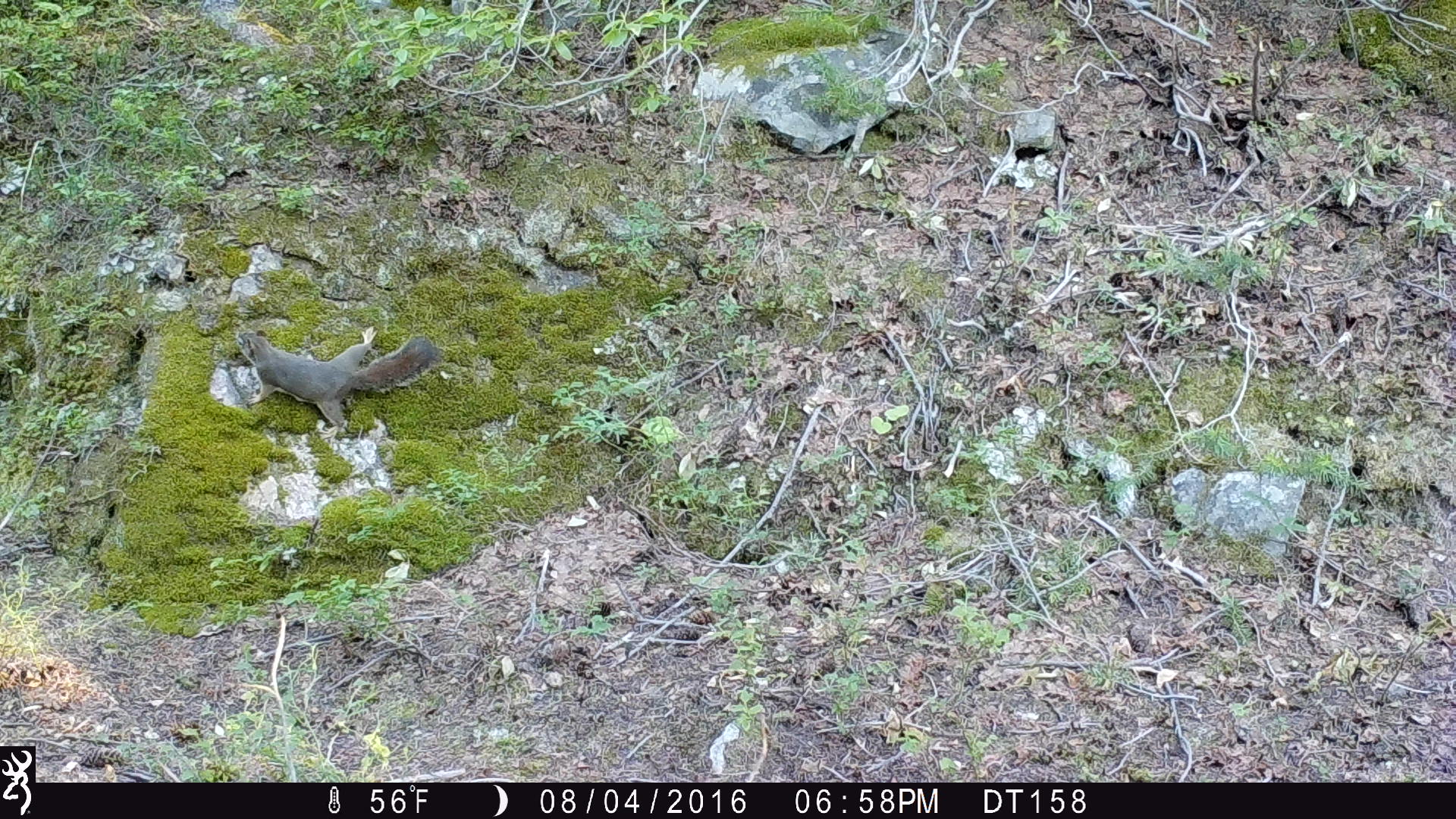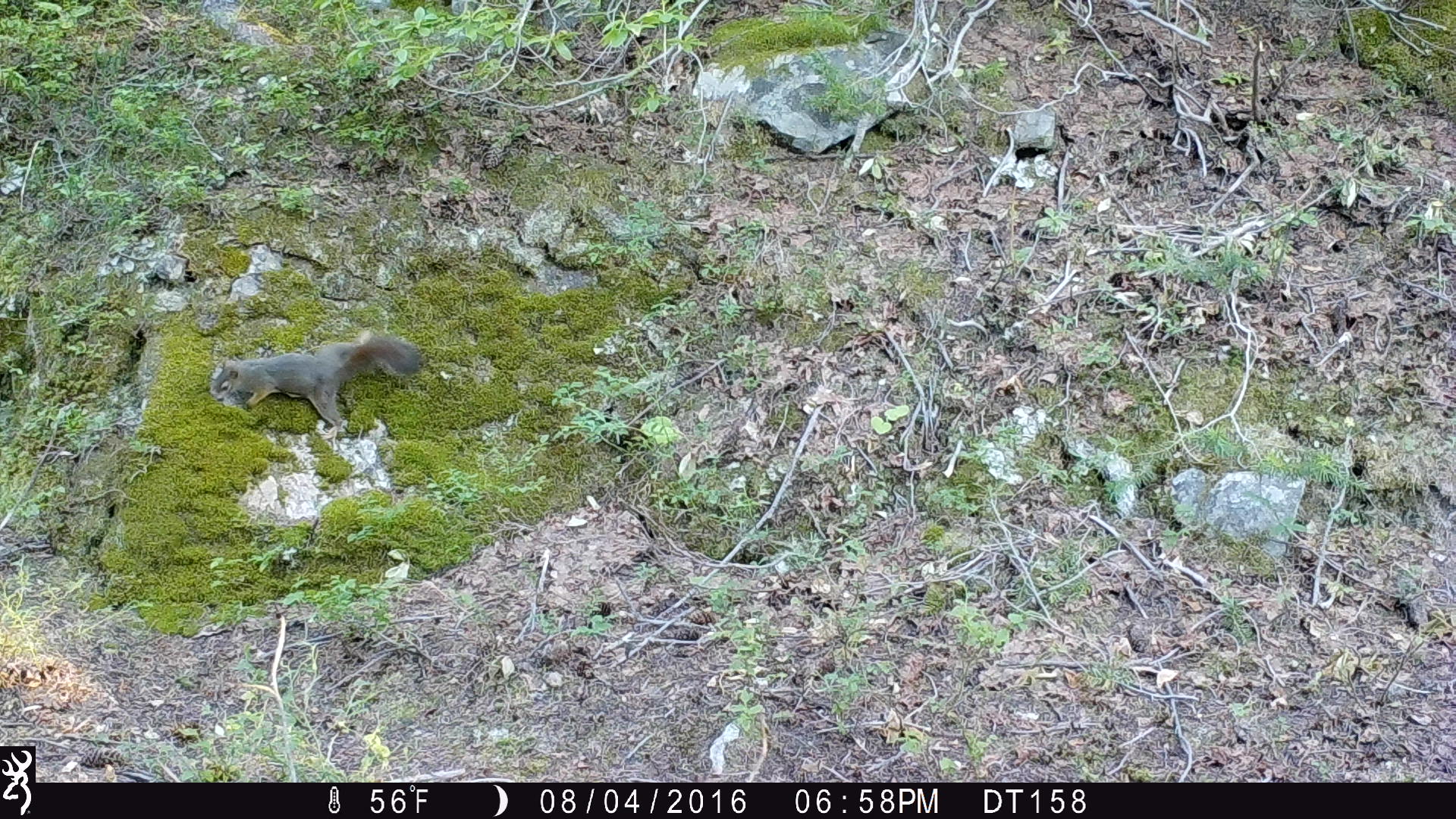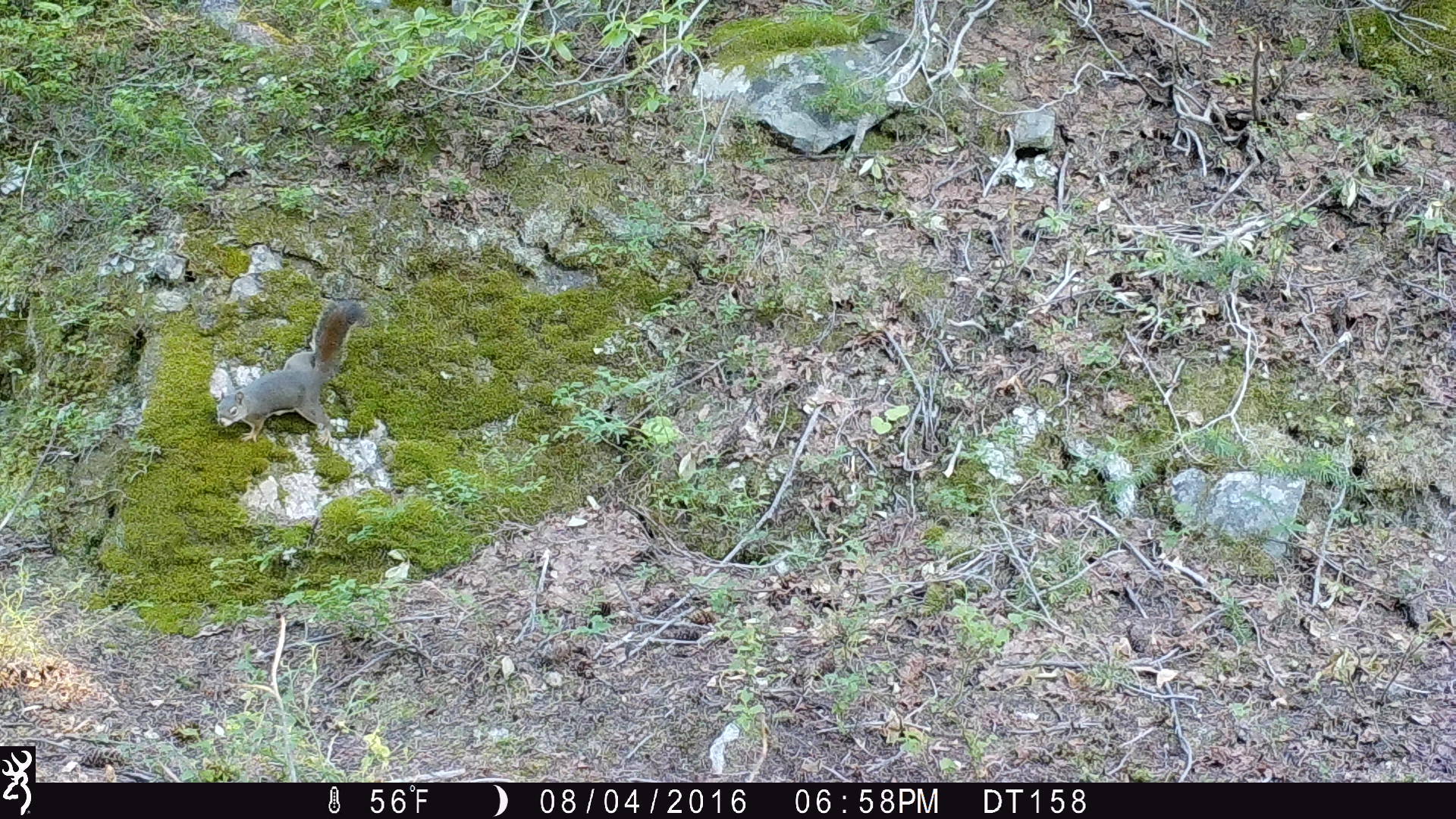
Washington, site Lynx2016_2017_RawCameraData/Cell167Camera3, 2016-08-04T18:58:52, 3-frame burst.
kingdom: Animalia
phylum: Chordata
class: Mammalia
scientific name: Mammalia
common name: small mammal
Small mammal (Mammalia). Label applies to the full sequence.